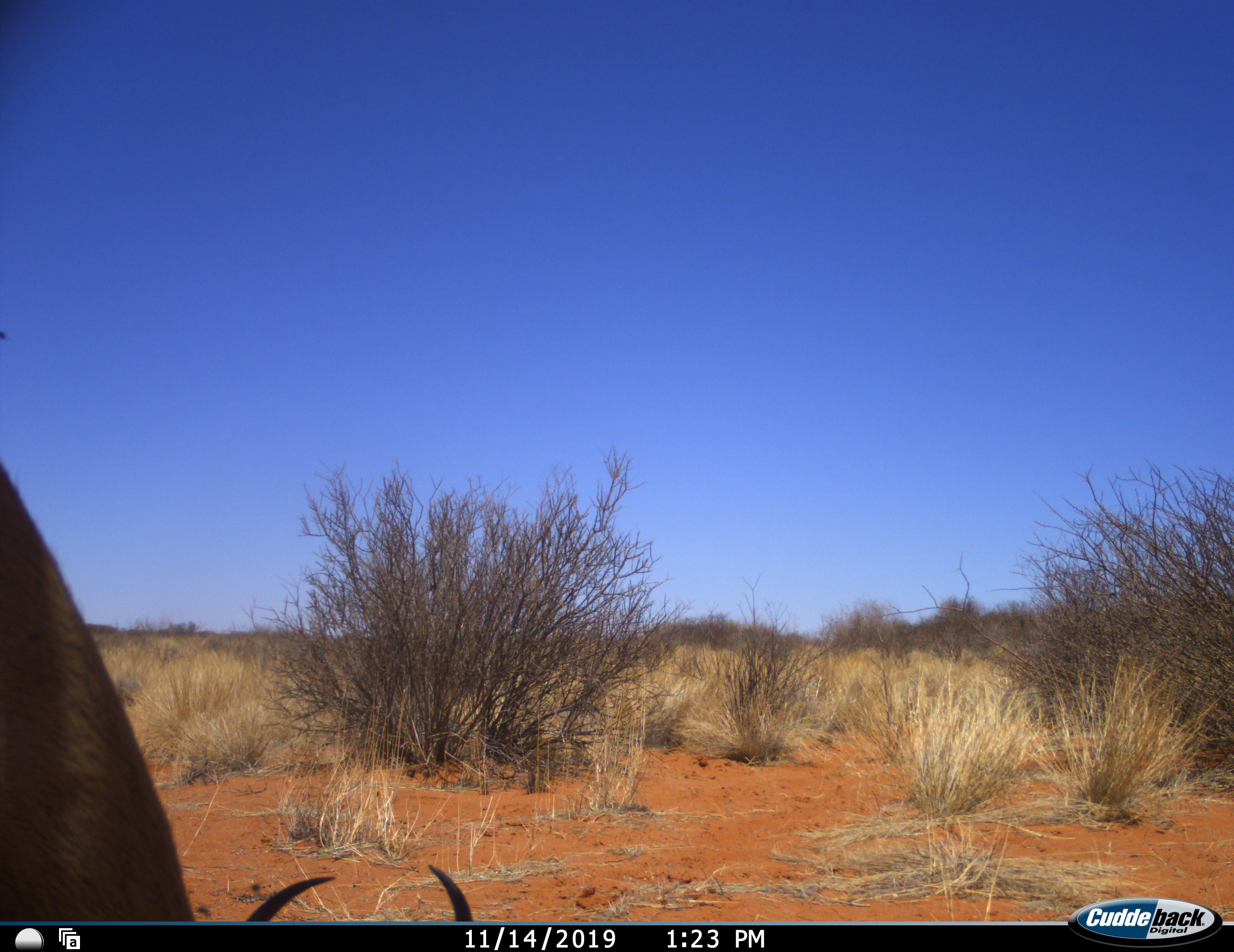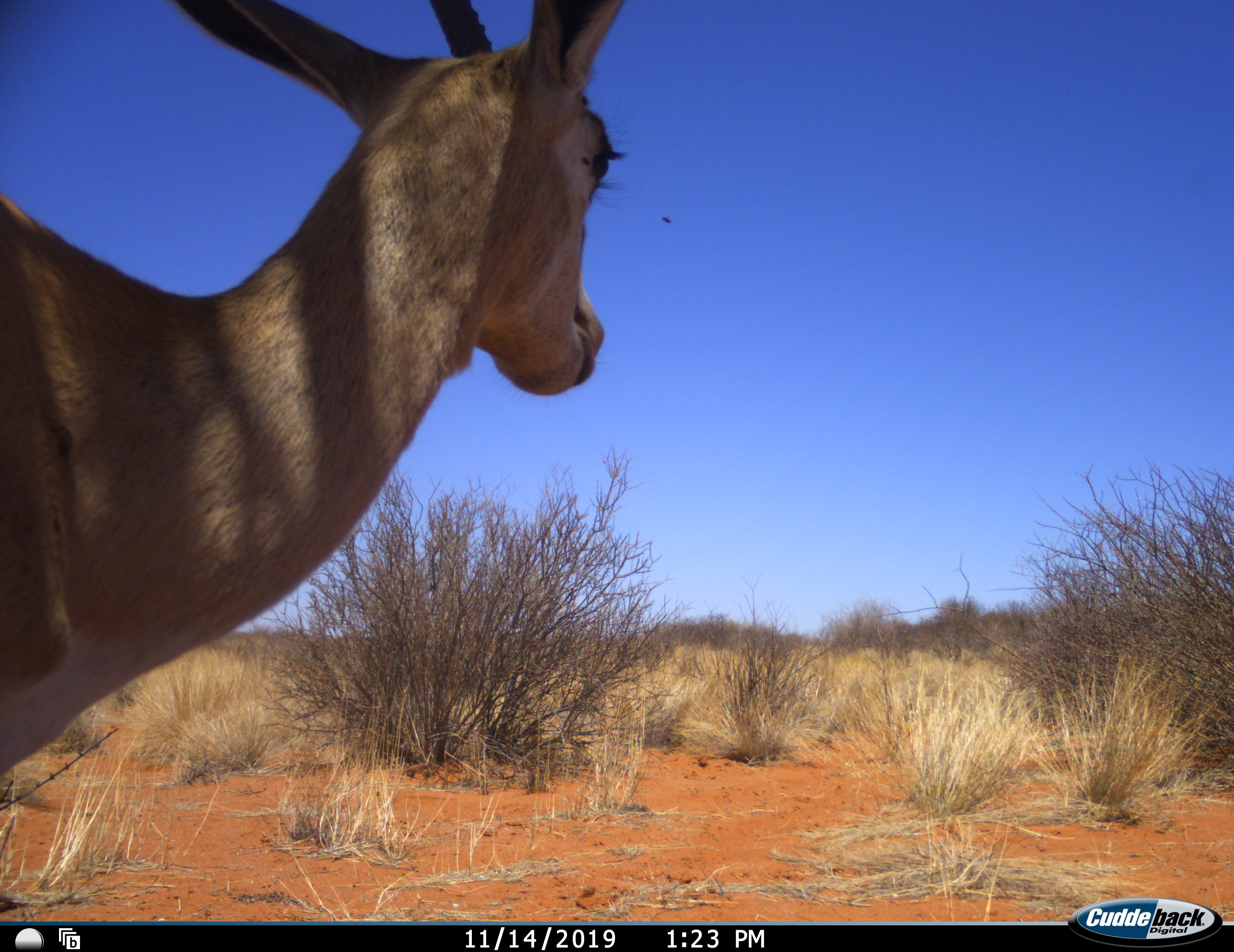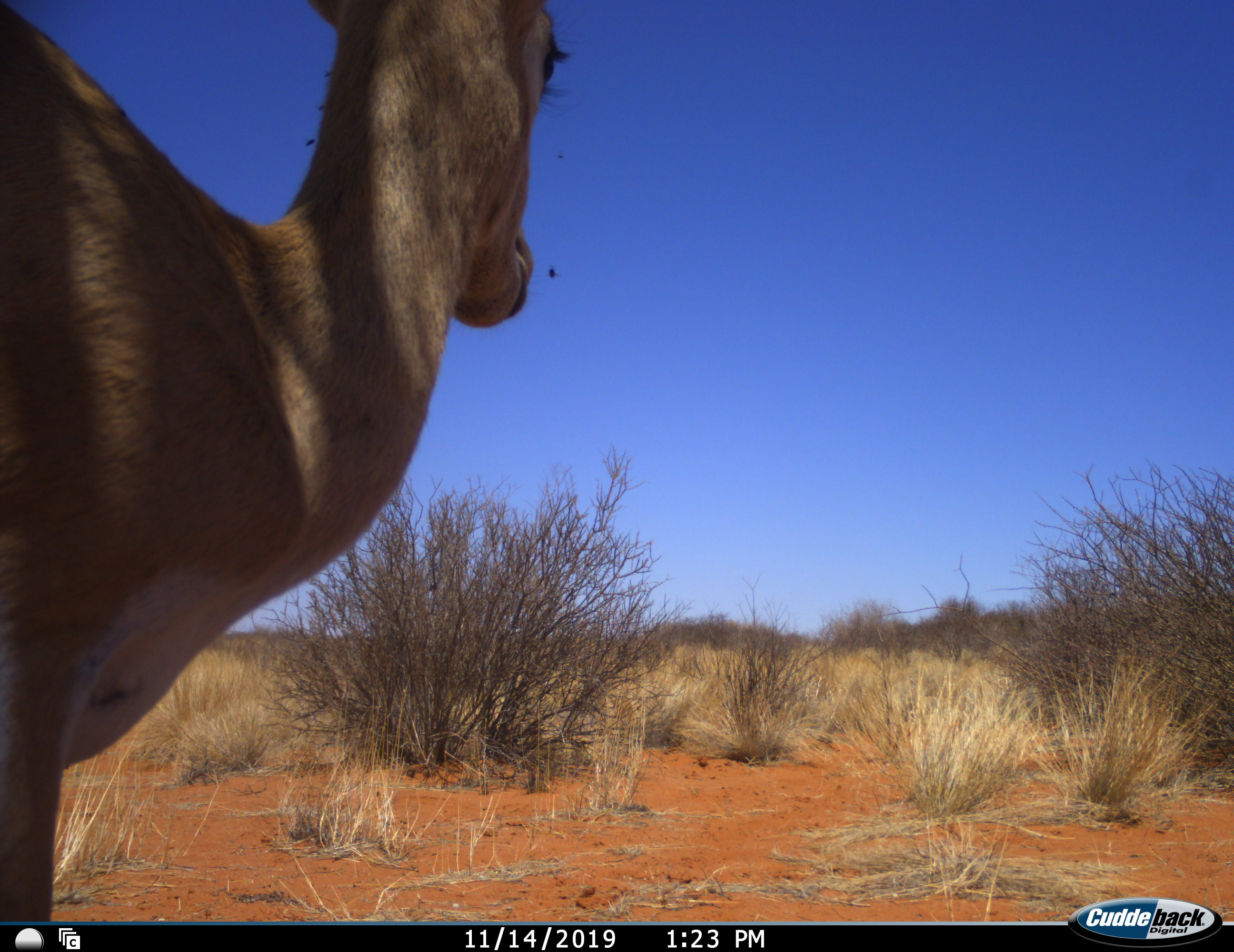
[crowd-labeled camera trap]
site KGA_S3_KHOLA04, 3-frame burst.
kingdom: Animalia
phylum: Chordata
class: Mammalia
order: Artiodactyla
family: Bovidae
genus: Antidorcas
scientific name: Antidorcas marsupialis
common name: springbok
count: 1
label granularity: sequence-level